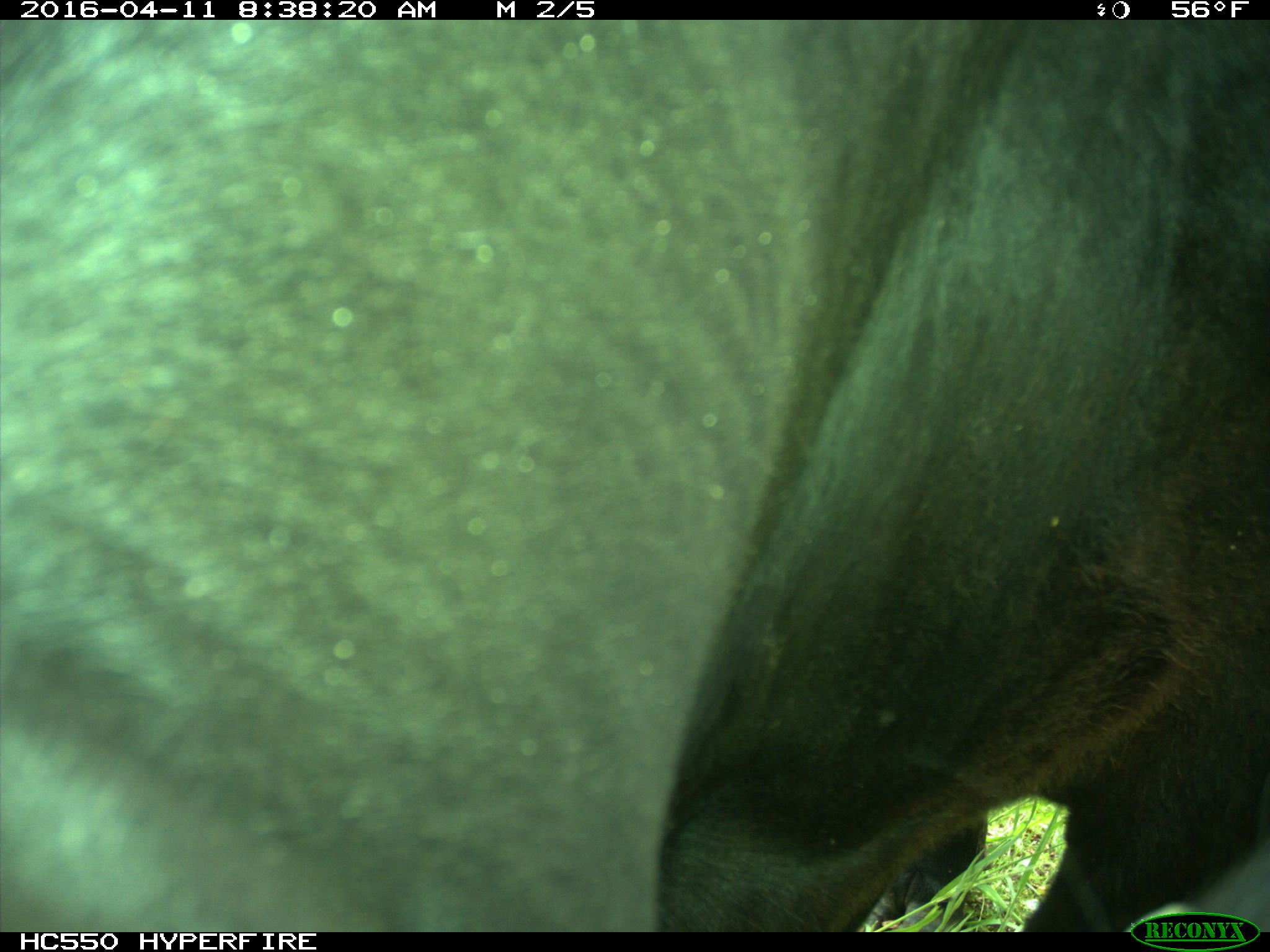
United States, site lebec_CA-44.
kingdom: Animalia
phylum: Chordata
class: Mammalia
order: Artiodactyla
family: Bovidae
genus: Bos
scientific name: Bos taurus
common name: domestic cow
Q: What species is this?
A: Bos taurus (domestic cow).